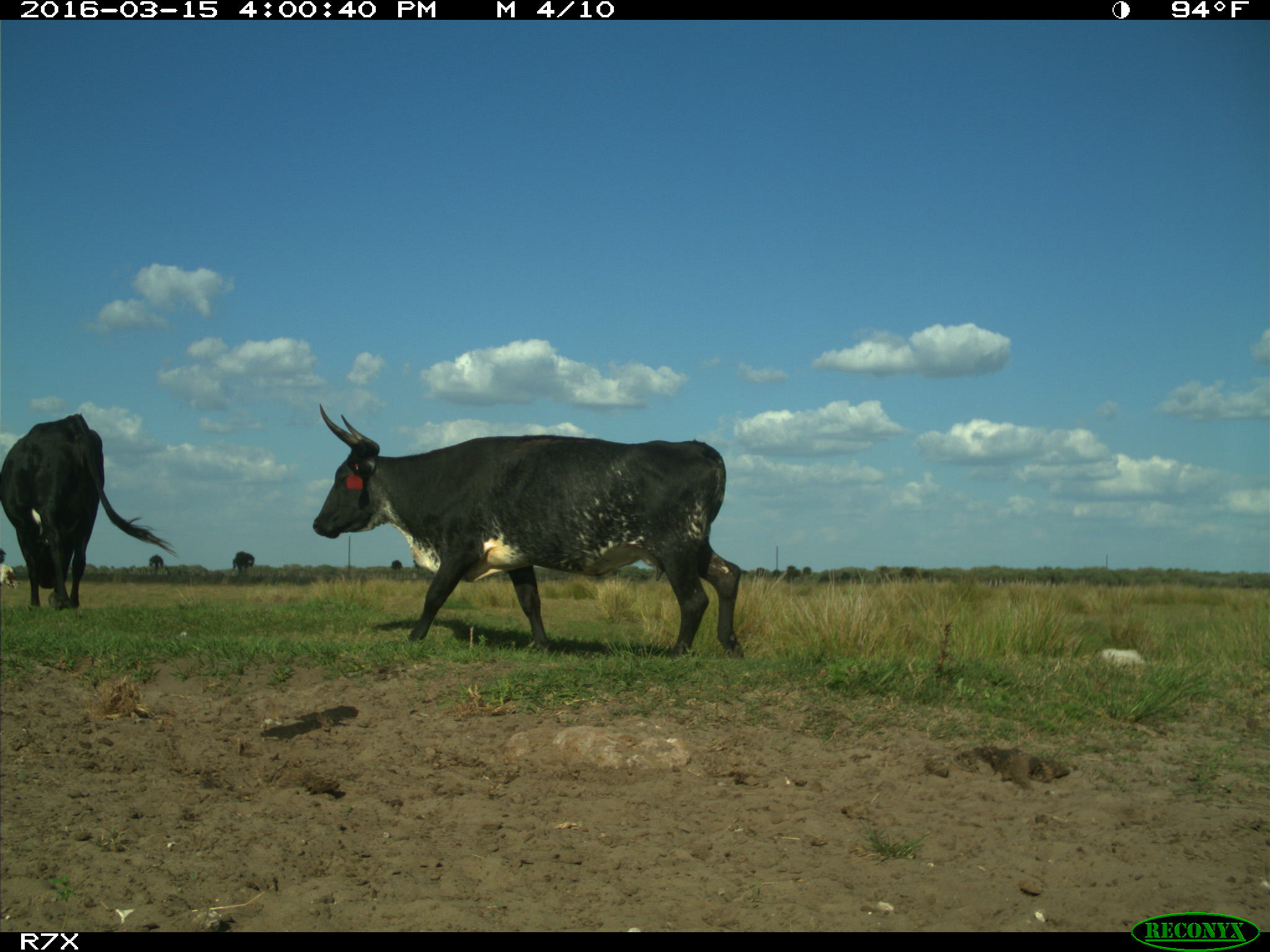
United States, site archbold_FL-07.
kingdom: Animalia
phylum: Chordata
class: Mammalia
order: Artiodactyla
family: Bovidae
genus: Bos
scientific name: Bos taurus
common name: domestic cow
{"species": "Bos taurus (domestic cow)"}